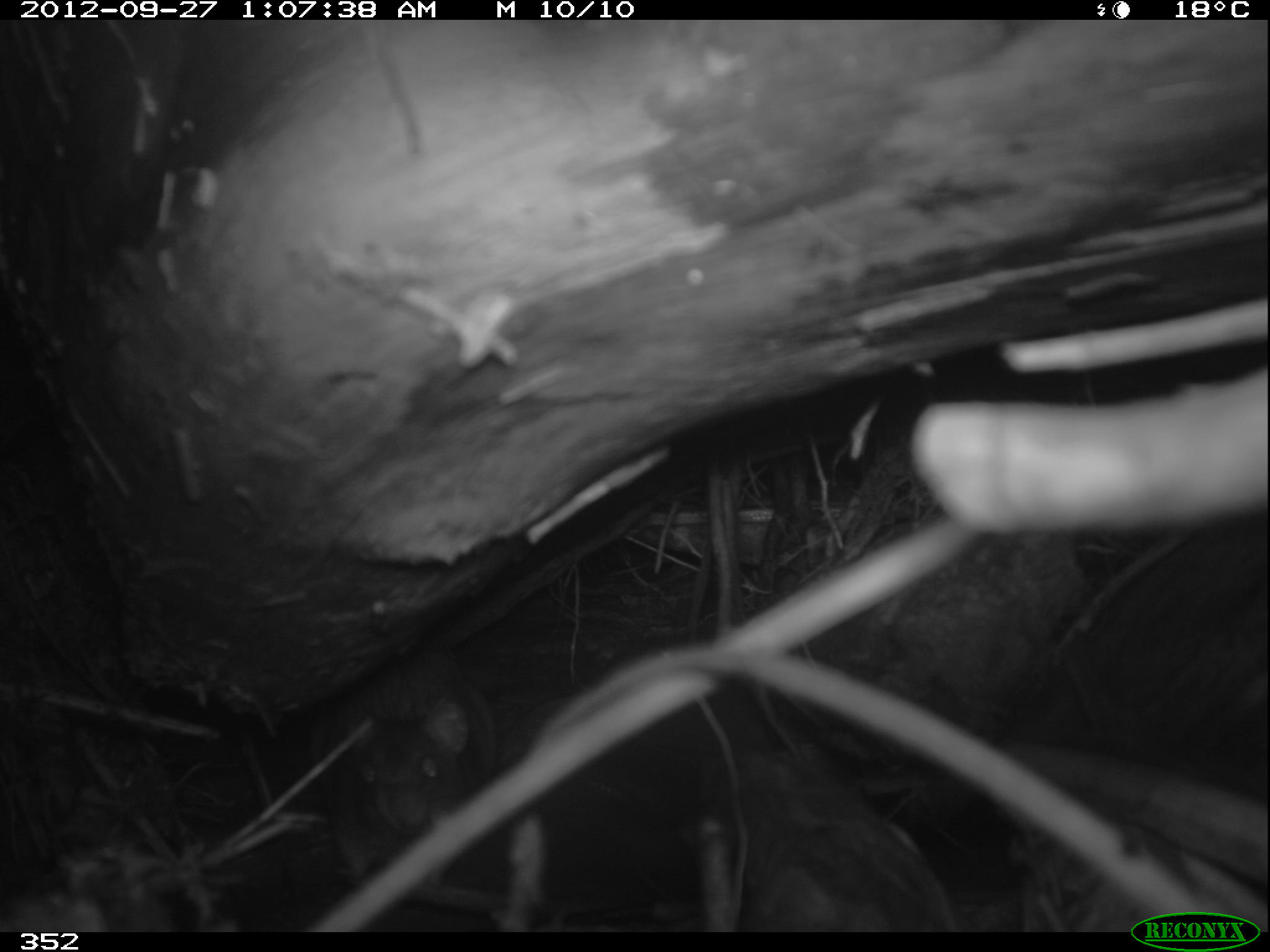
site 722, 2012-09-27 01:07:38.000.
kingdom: Animalia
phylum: Chordata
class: Mammalia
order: Rodentia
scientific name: Rodentia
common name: rodents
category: unknown rodent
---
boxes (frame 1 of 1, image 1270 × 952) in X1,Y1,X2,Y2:
unknown rodent: 308,643,566,898